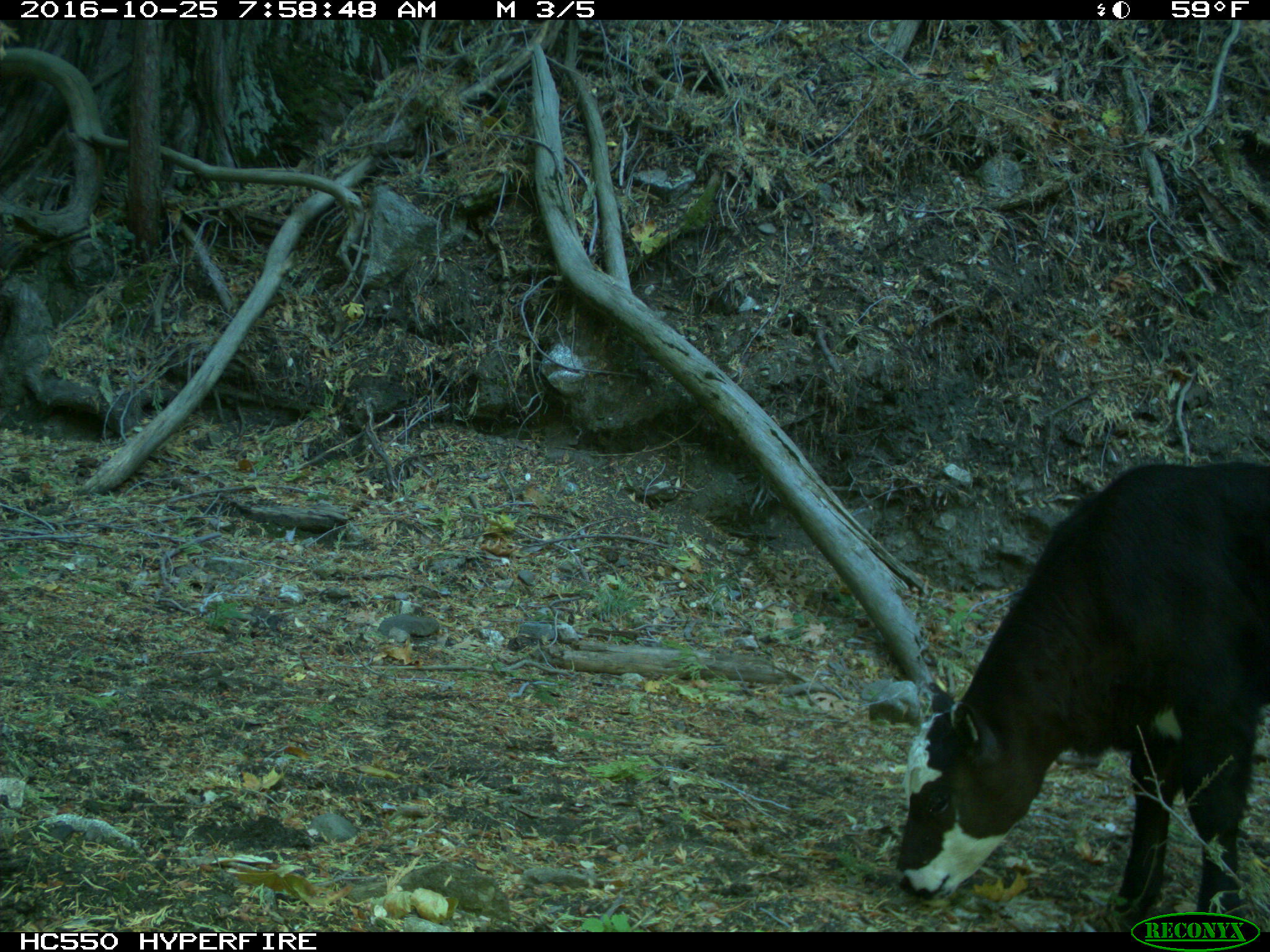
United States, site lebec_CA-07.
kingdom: Animalia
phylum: Chordata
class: Mammalia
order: Artiodactyla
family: Bovidae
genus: Bos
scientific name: Bos taurus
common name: domestic cow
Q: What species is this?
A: Bos taurus (domestic cow).